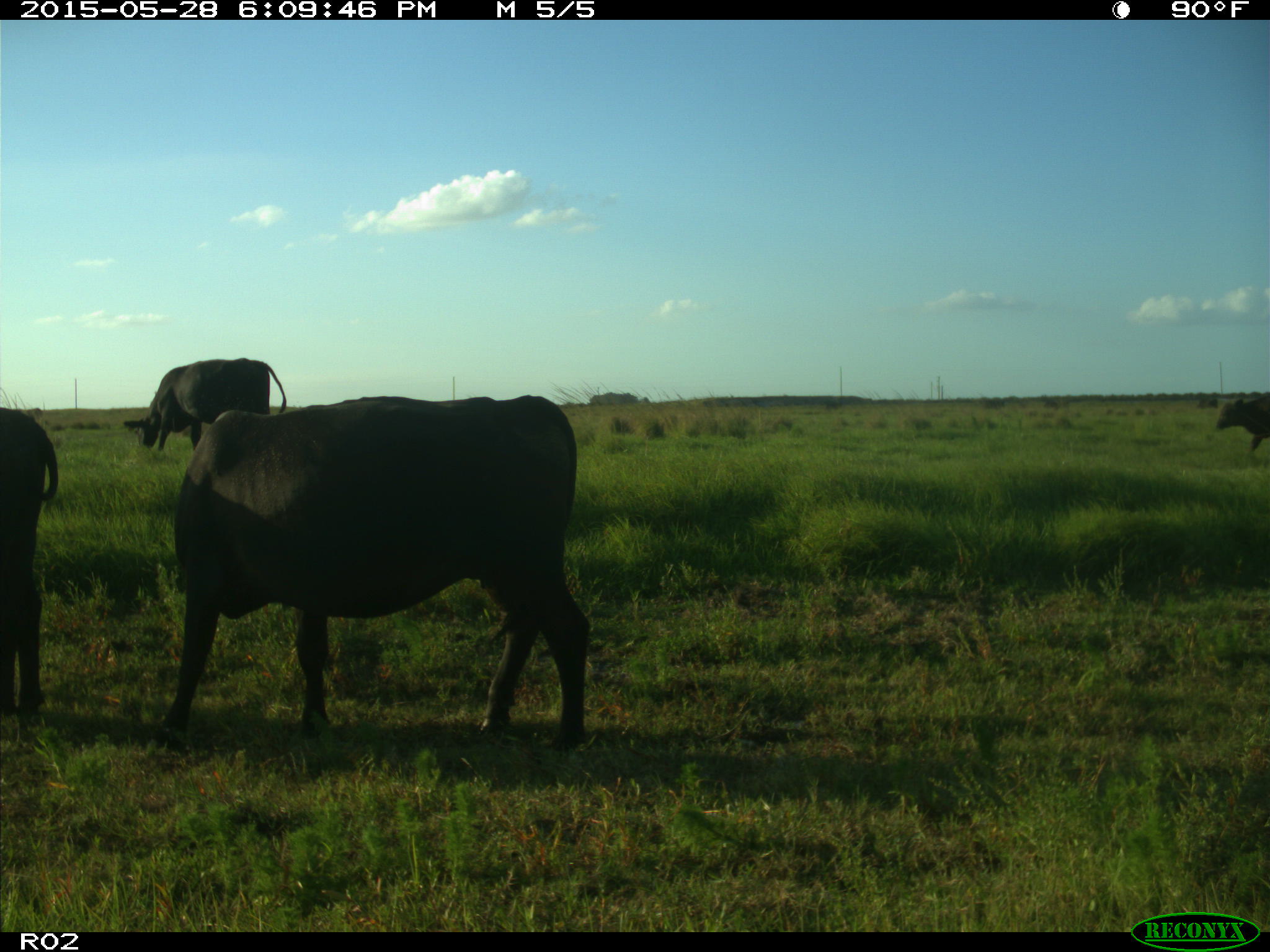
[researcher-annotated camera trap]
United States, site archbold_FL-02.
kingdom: Animalia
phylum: Chordata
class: Mammalia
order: Artiodactyla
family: Bovidae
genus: Bos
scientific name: Bos taurus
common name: domestic cow